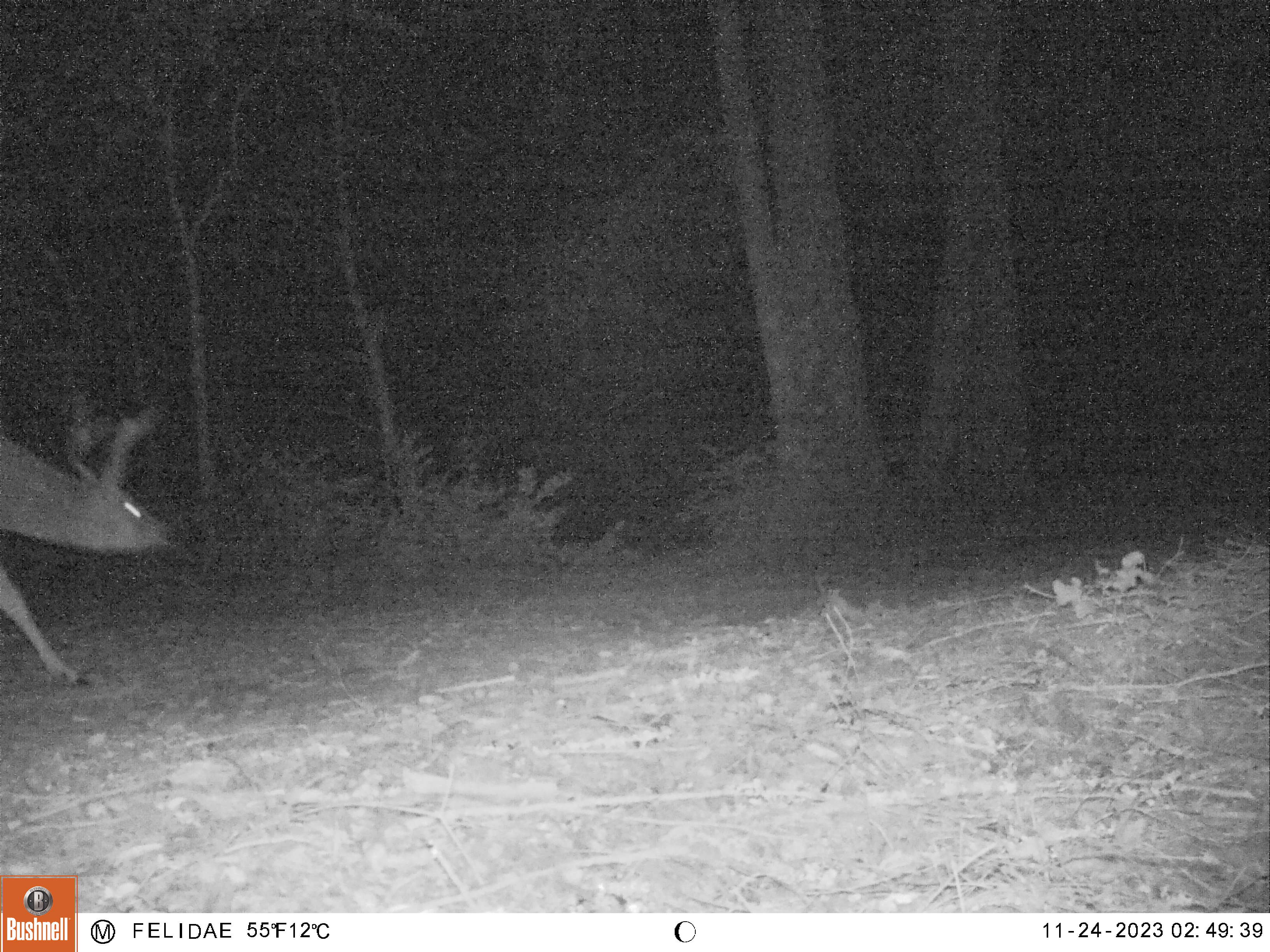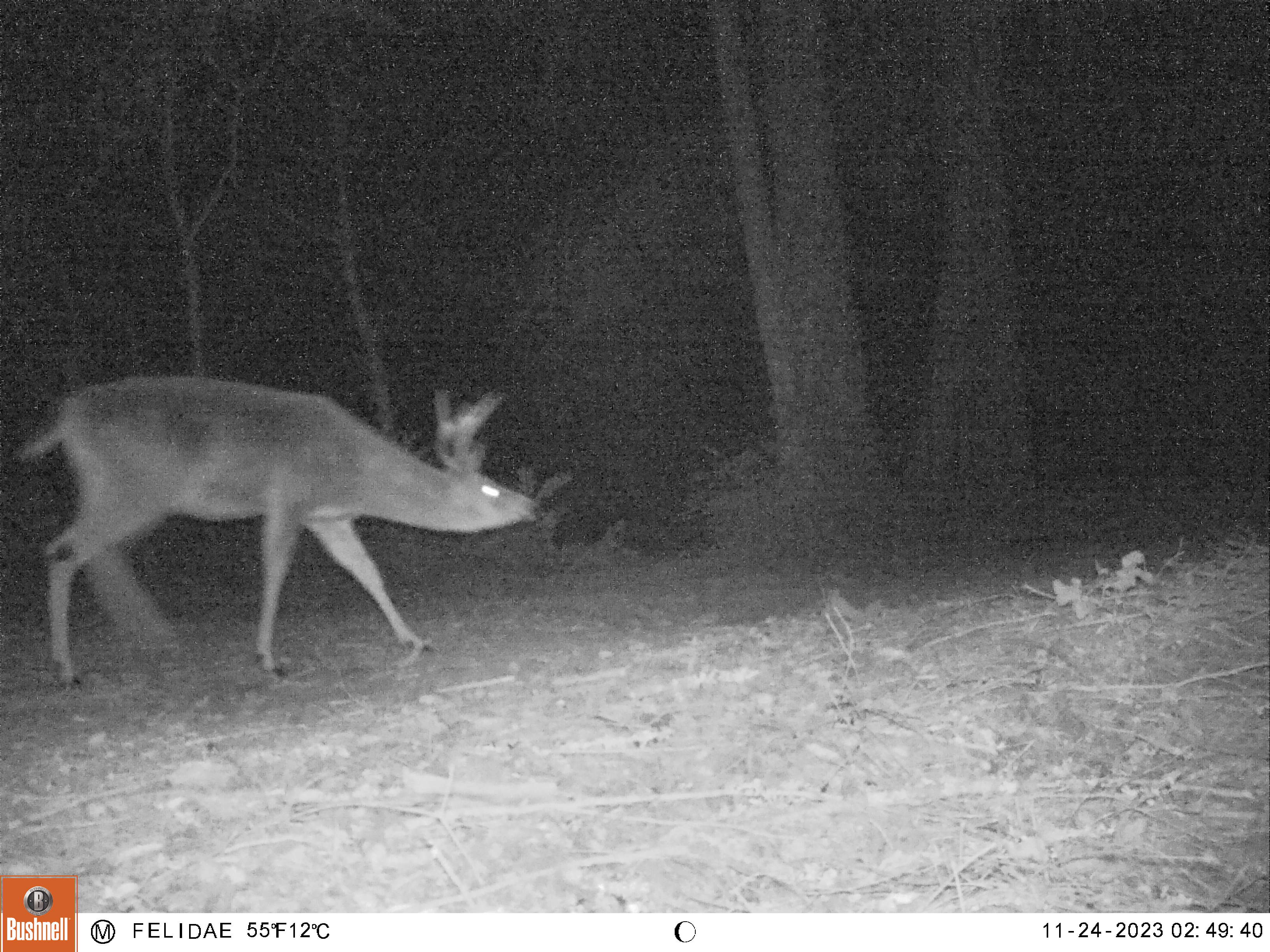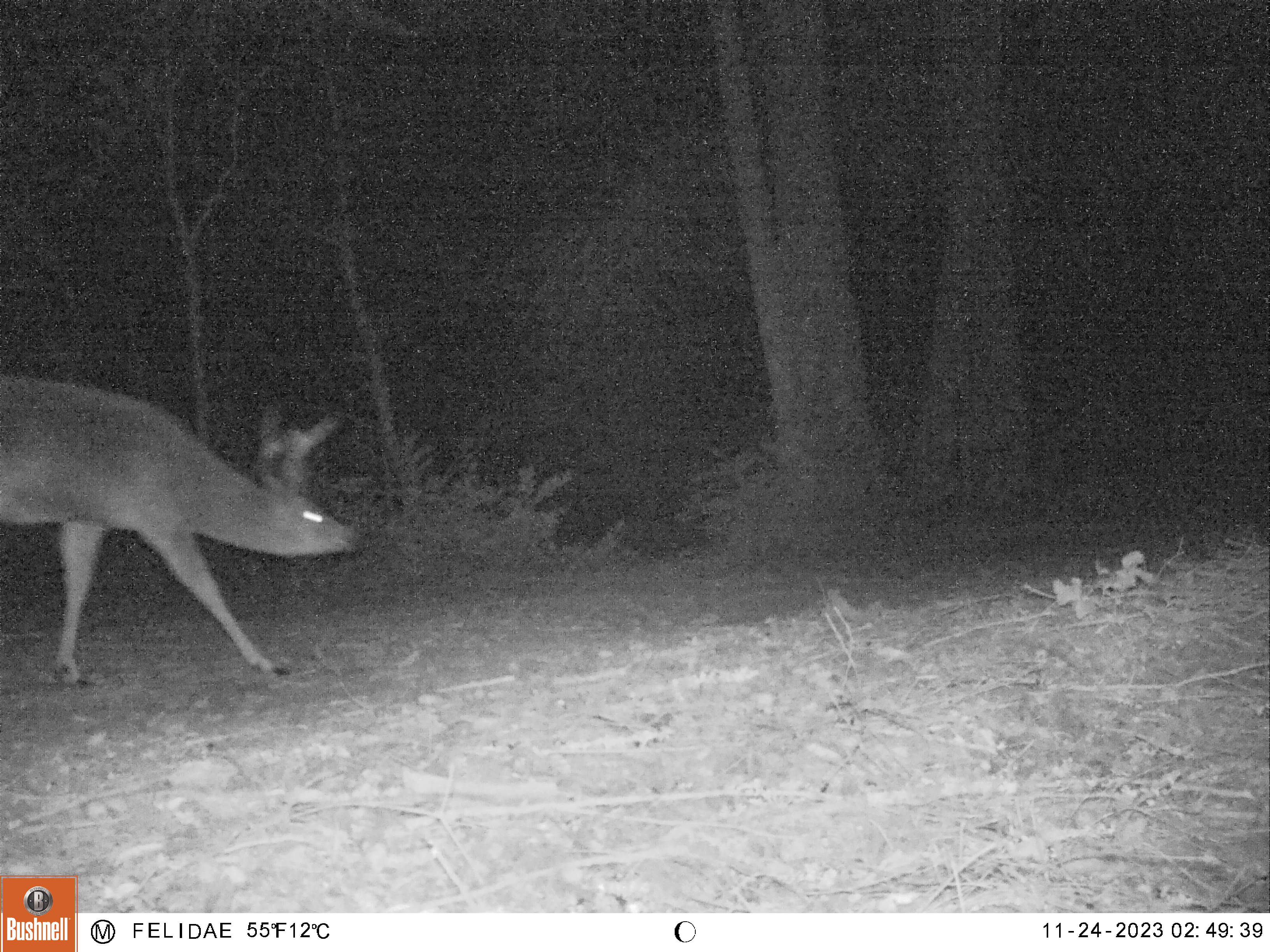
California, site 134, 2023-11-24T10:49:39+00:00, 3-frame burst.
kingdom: Animalia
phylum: Chordata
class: Mammalia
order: Artiodactyla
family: Cervidae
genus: Odocoileus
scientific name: Odocoileus hemionus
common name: mule deer